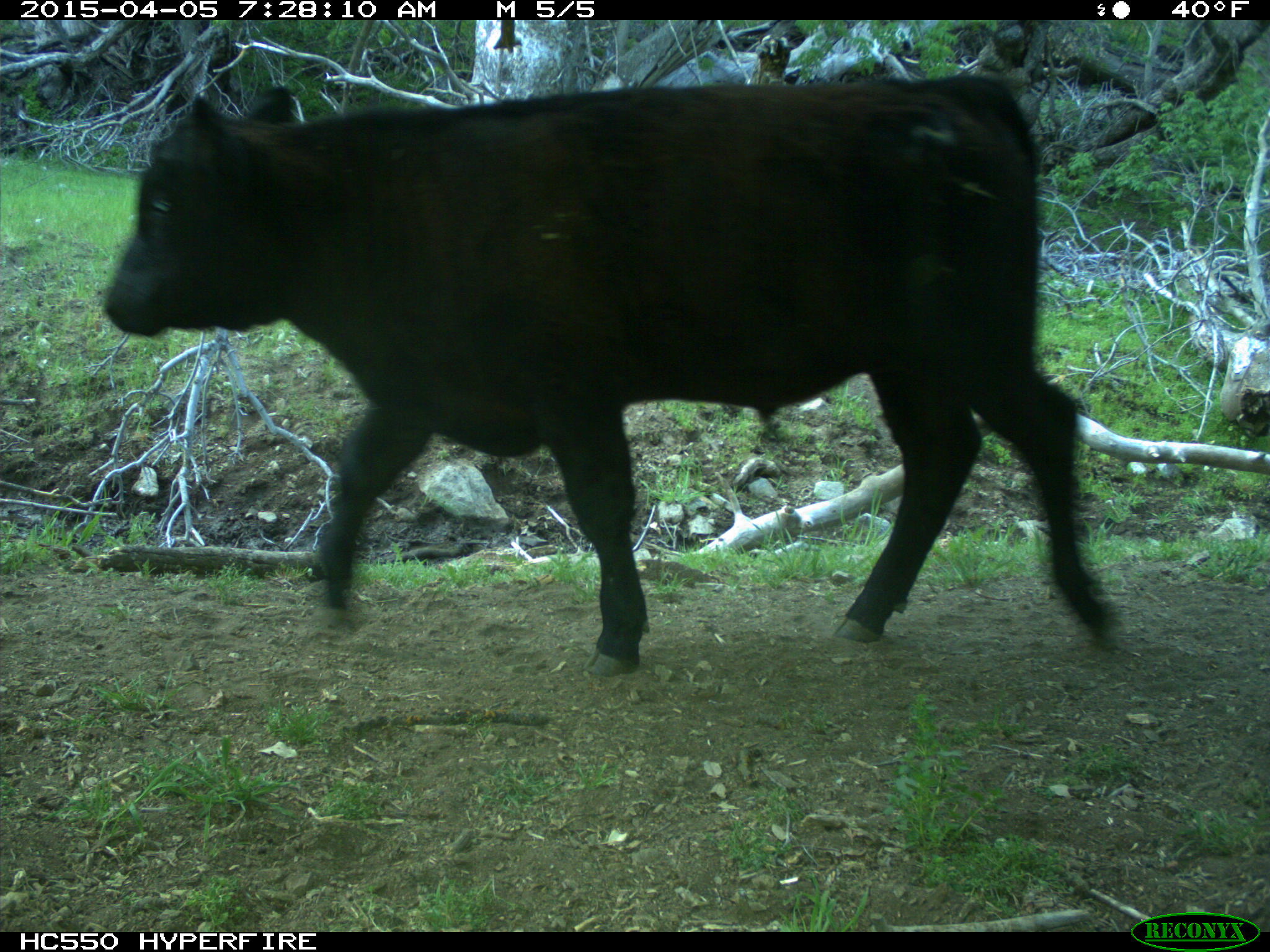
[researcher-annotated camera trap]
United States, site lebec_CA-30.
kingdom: Animalia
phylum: Chordata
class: Mammalia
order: Artiodactyla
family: Bovidae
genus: Bos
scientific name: Bos taurus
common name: domestic cow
Bos taurus (domestic cow).